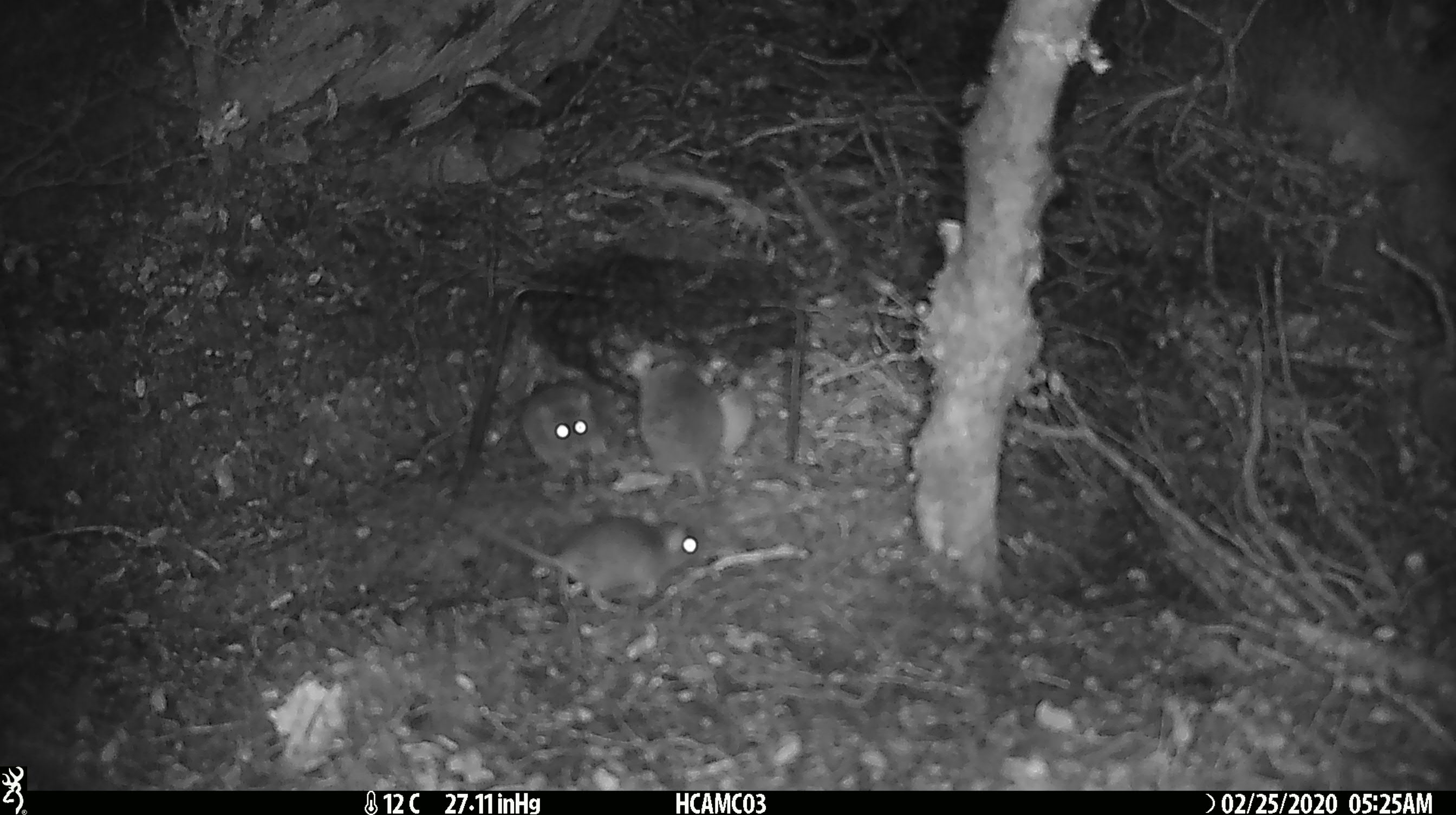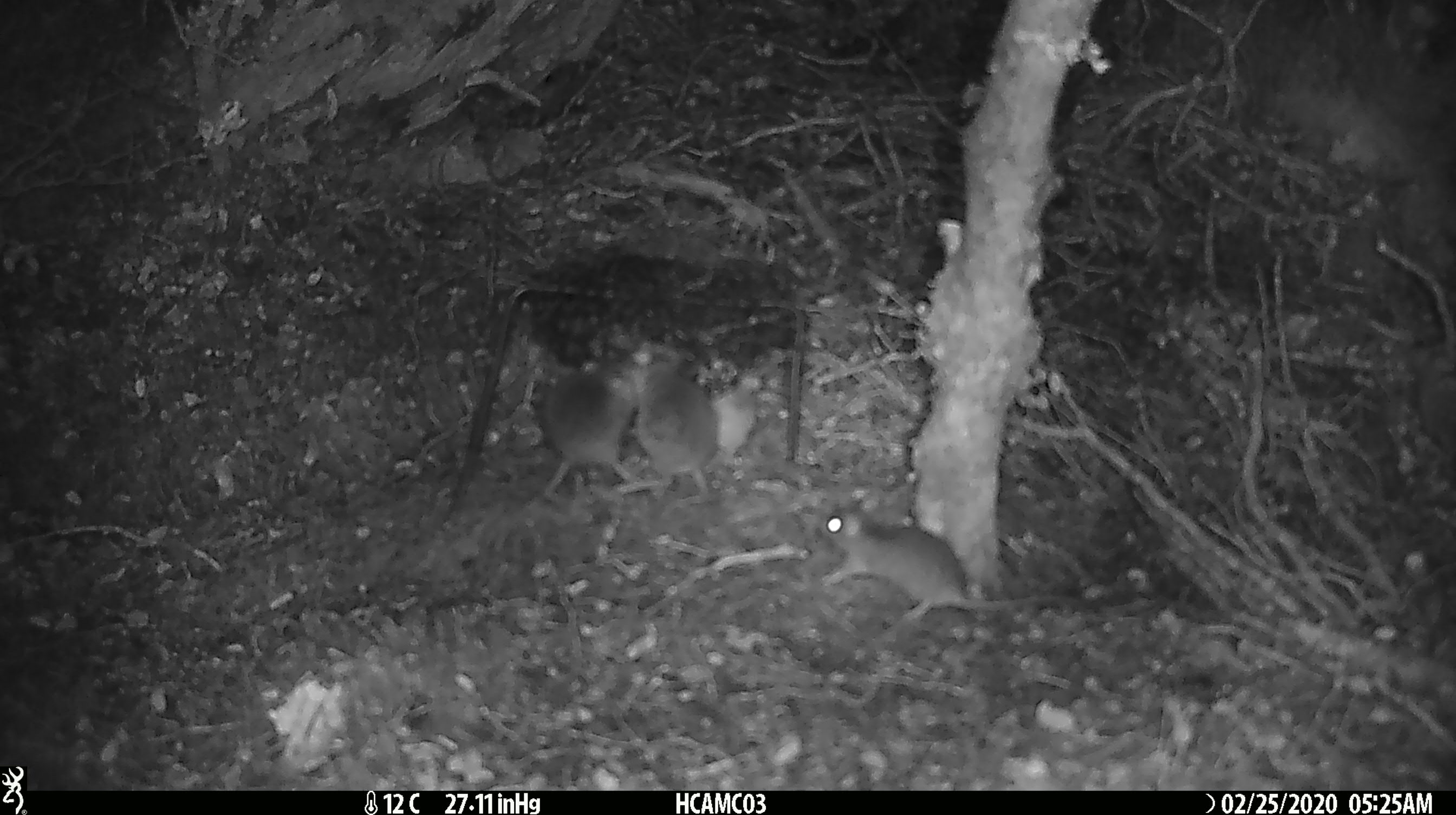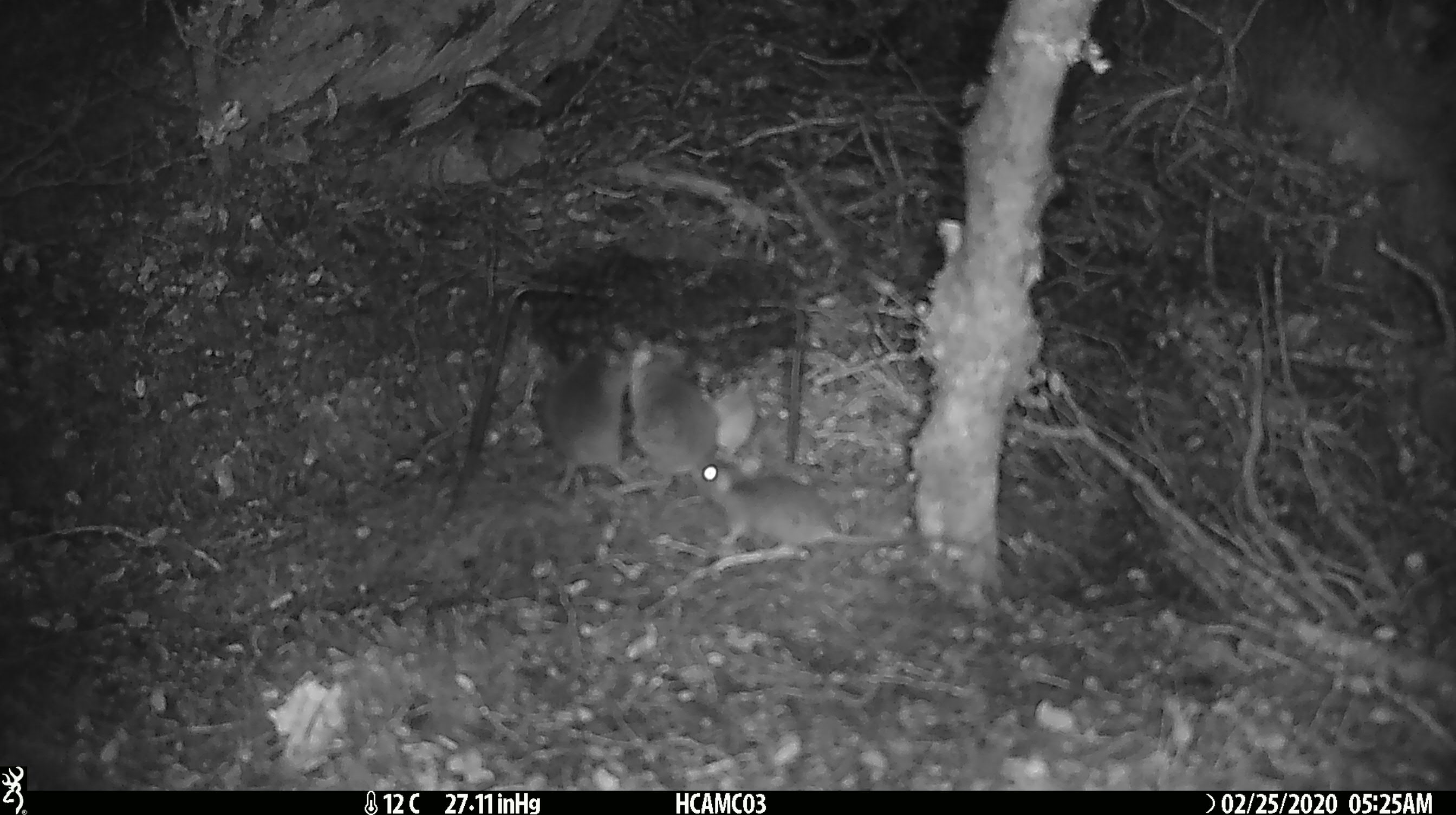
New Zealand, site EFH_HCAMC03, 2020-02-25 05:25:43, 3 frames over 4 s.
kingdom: Animalia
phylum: Chordata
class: Mammalia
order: Rodentia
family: Muridae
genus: Mus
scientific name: Mus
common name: mouse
Mouse (Mus).